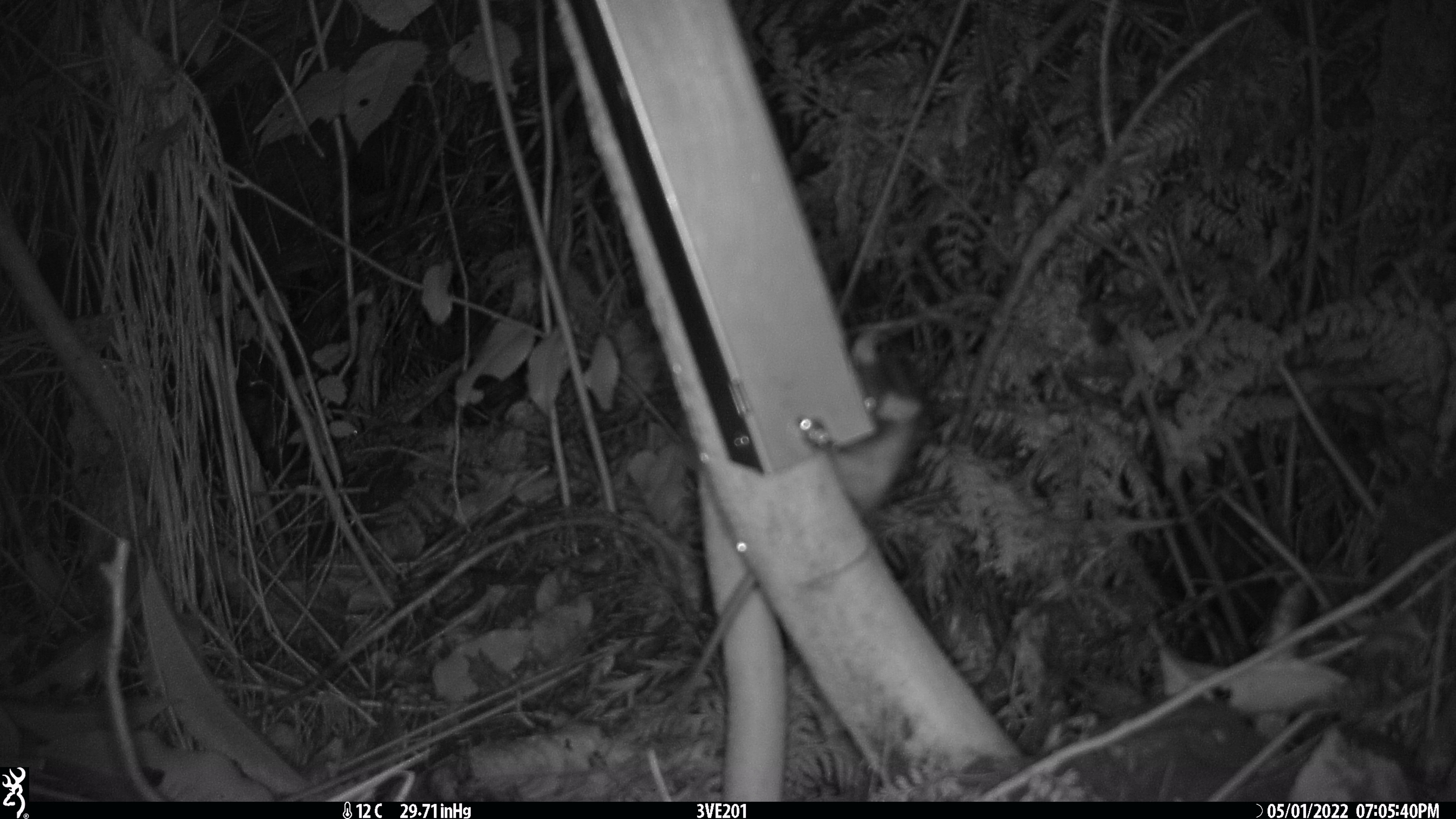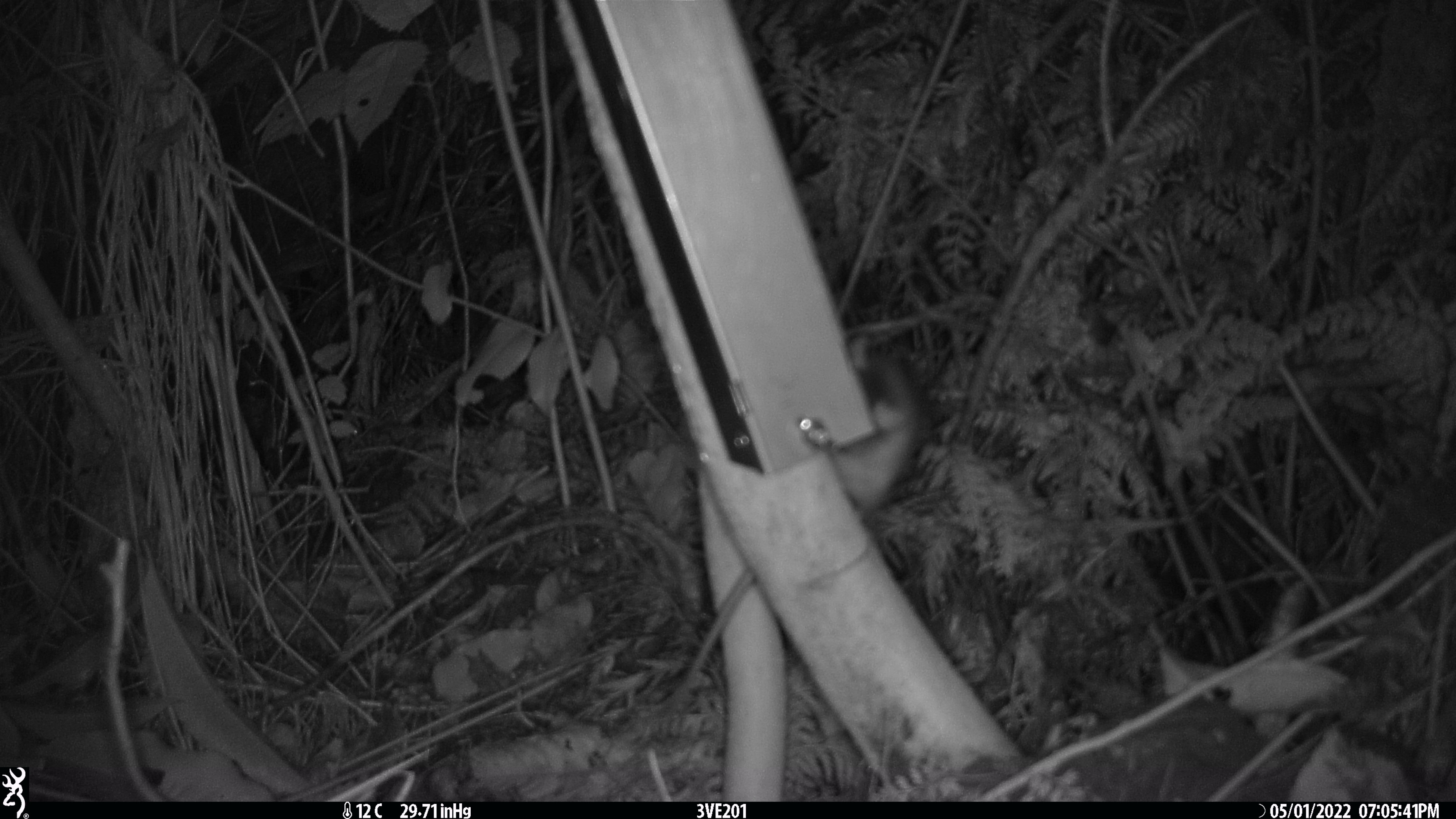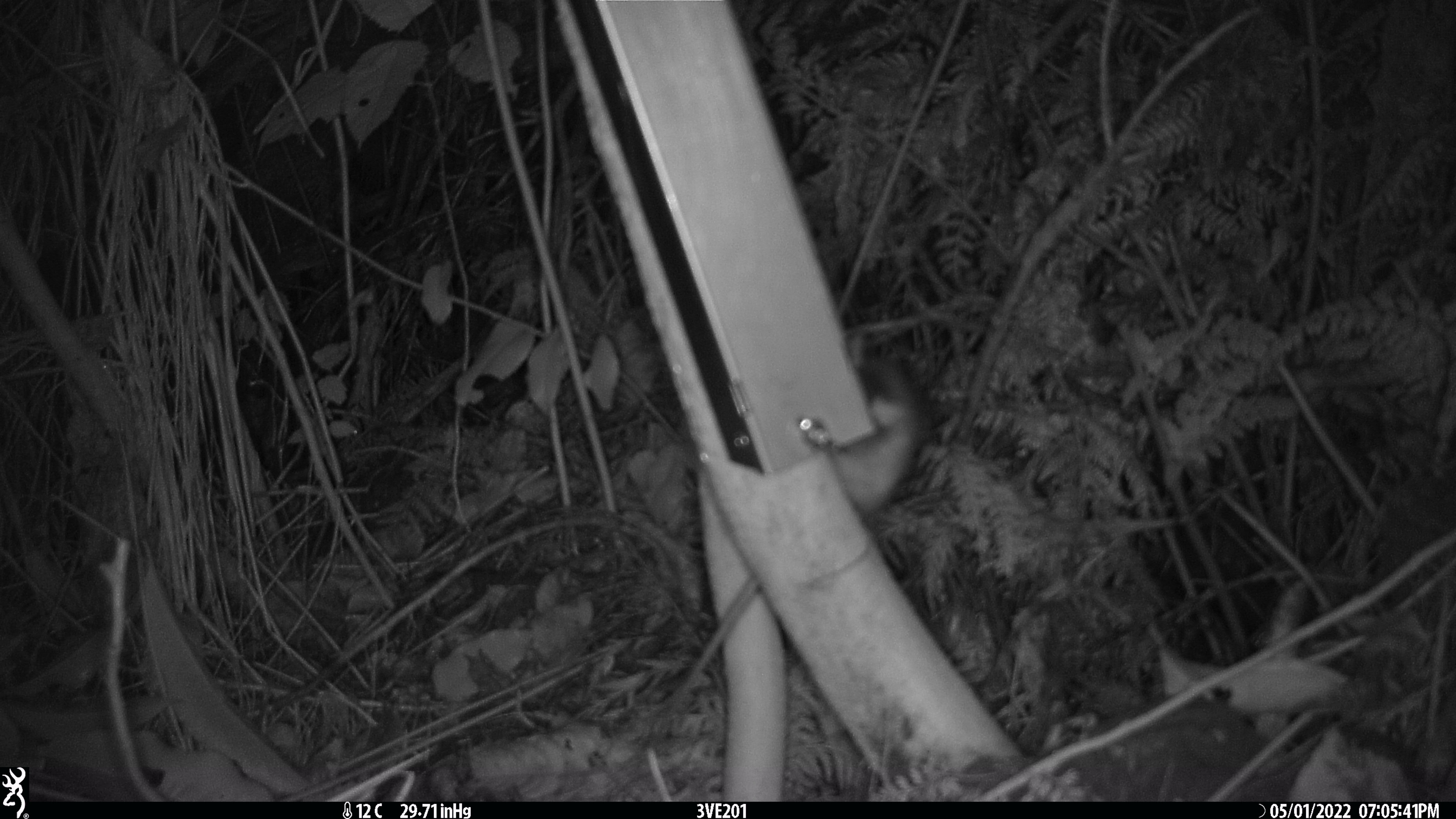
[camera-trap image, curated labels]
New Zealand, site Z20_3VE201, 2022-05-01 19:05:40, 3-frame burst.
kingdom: Animalia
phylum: Chordata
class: Mammalia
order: Rodentia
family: Muridae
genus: Rattus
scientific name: Rattus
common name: rat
Rat (Rattus).